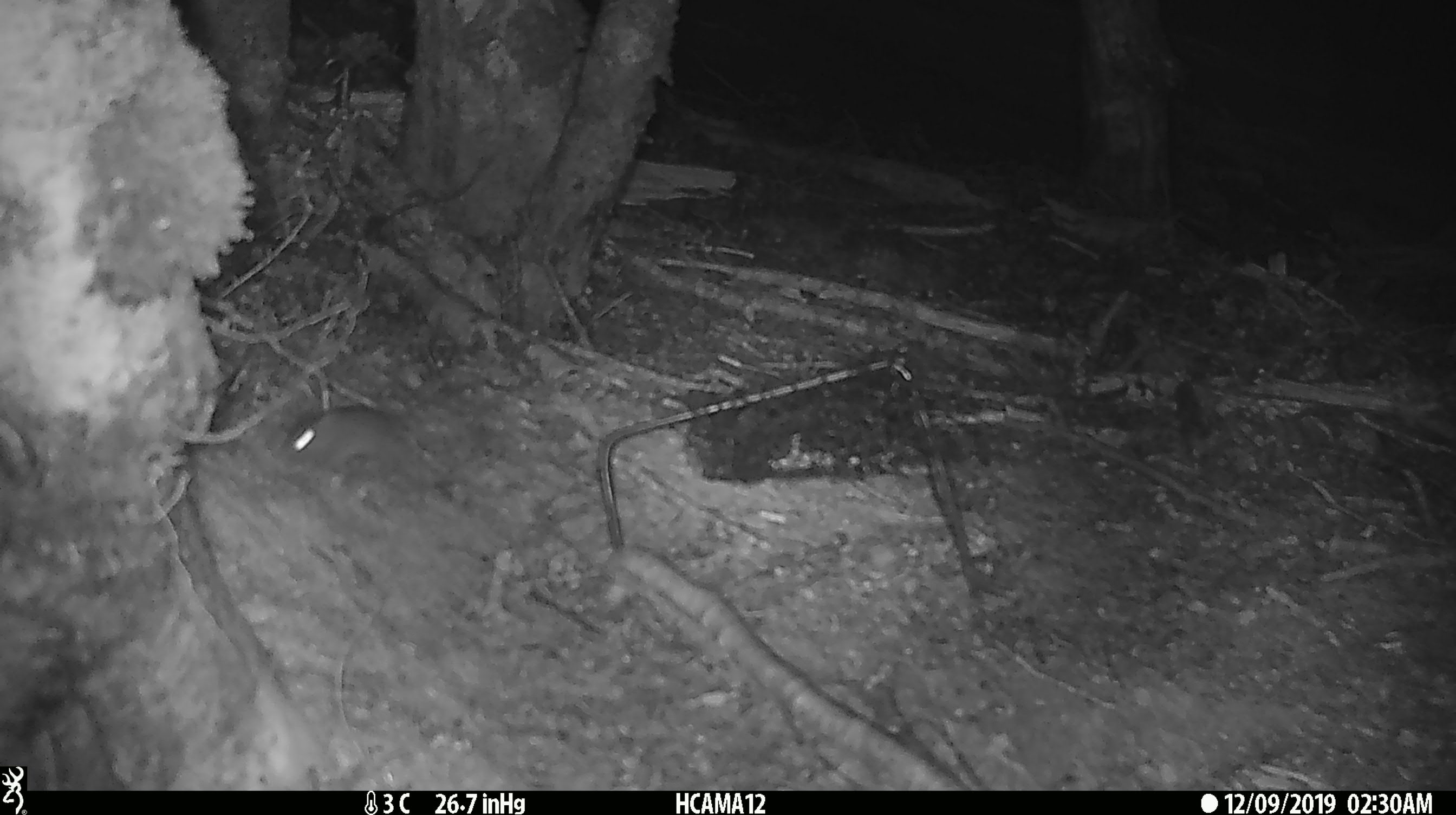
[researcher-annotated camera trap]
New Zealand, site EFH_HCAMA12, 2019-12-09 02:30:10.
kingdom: Animalia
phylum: Chordata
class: Mammalia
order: Rodentia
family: Muridae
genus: Mus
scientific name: Mus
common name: mouse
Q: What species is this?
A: Mouse (Mus).